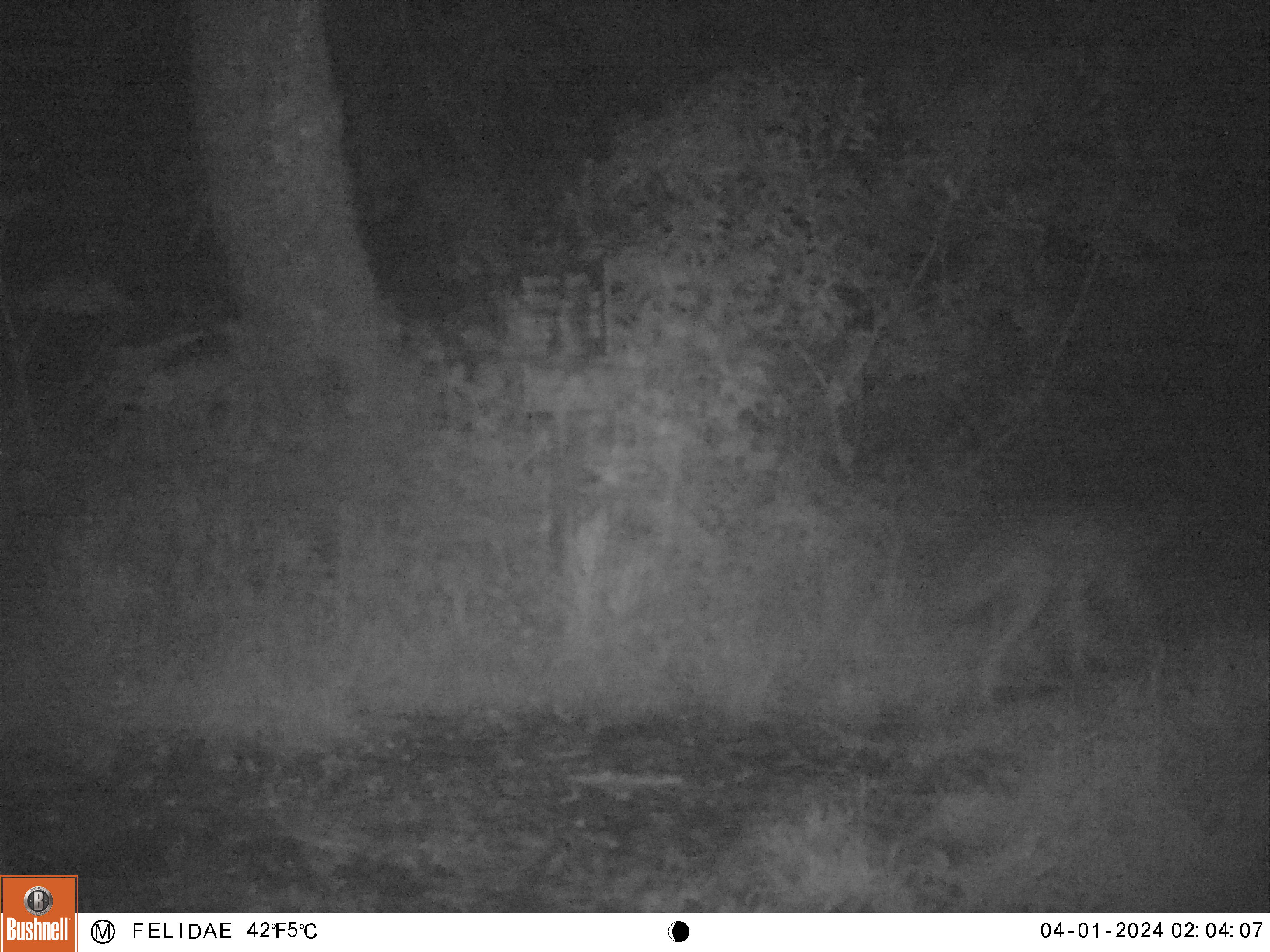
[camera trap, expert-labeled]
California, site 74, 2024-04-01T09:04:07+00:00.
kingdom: Animalia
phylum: Chordata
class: Mammalia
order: Carnivora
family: Canidae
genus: Canis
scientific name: Canis latrans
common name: coyote